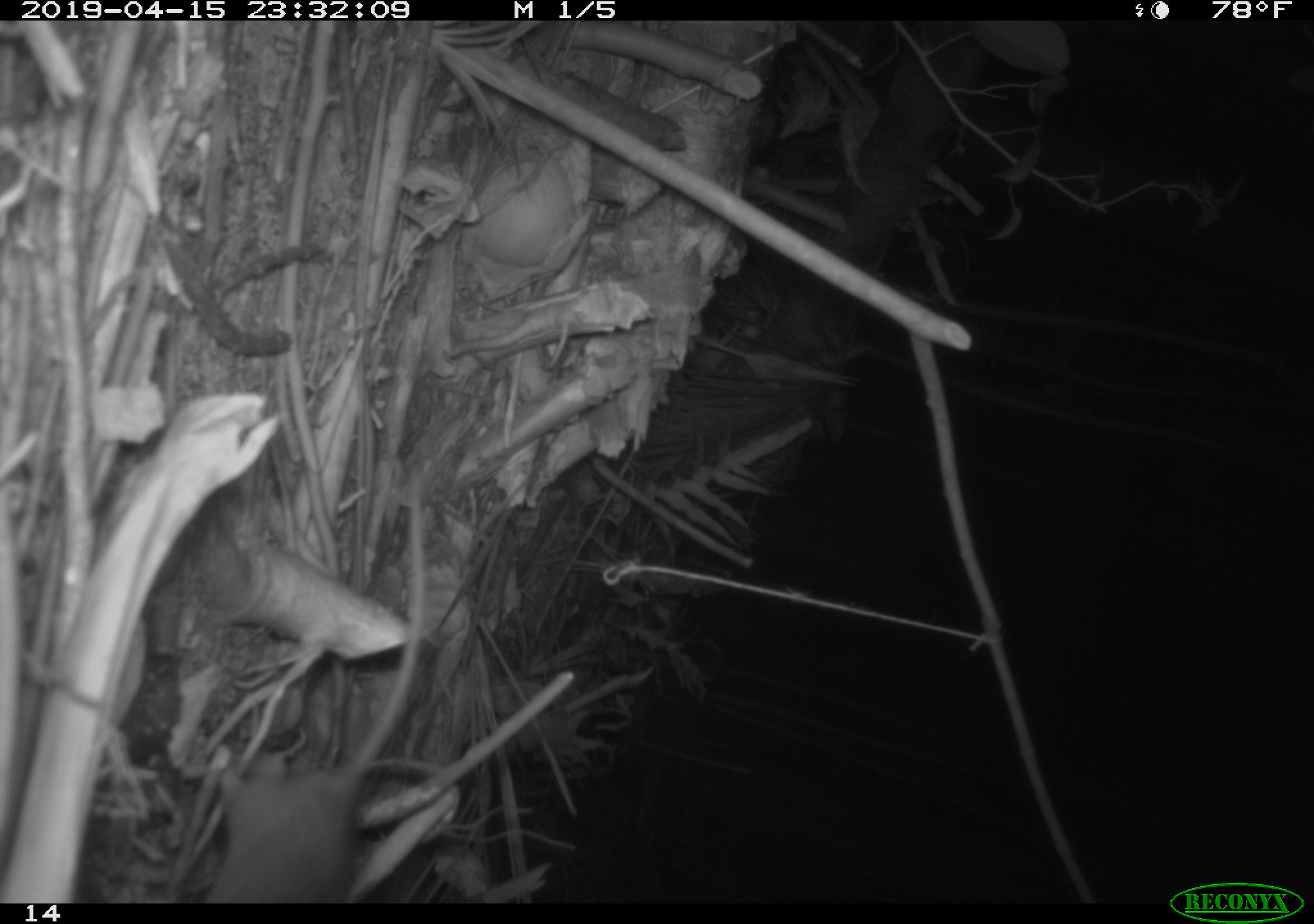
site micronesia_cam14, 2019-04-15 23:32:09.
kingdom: Animalia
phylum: Chordata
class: Mammalia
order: Rodentia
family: Muridae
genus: Rattus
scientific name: Rattus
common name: rat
Rat (Rattus).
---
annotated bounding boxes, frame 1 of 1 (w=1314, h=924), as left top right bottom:
rat: 186 456 434 902